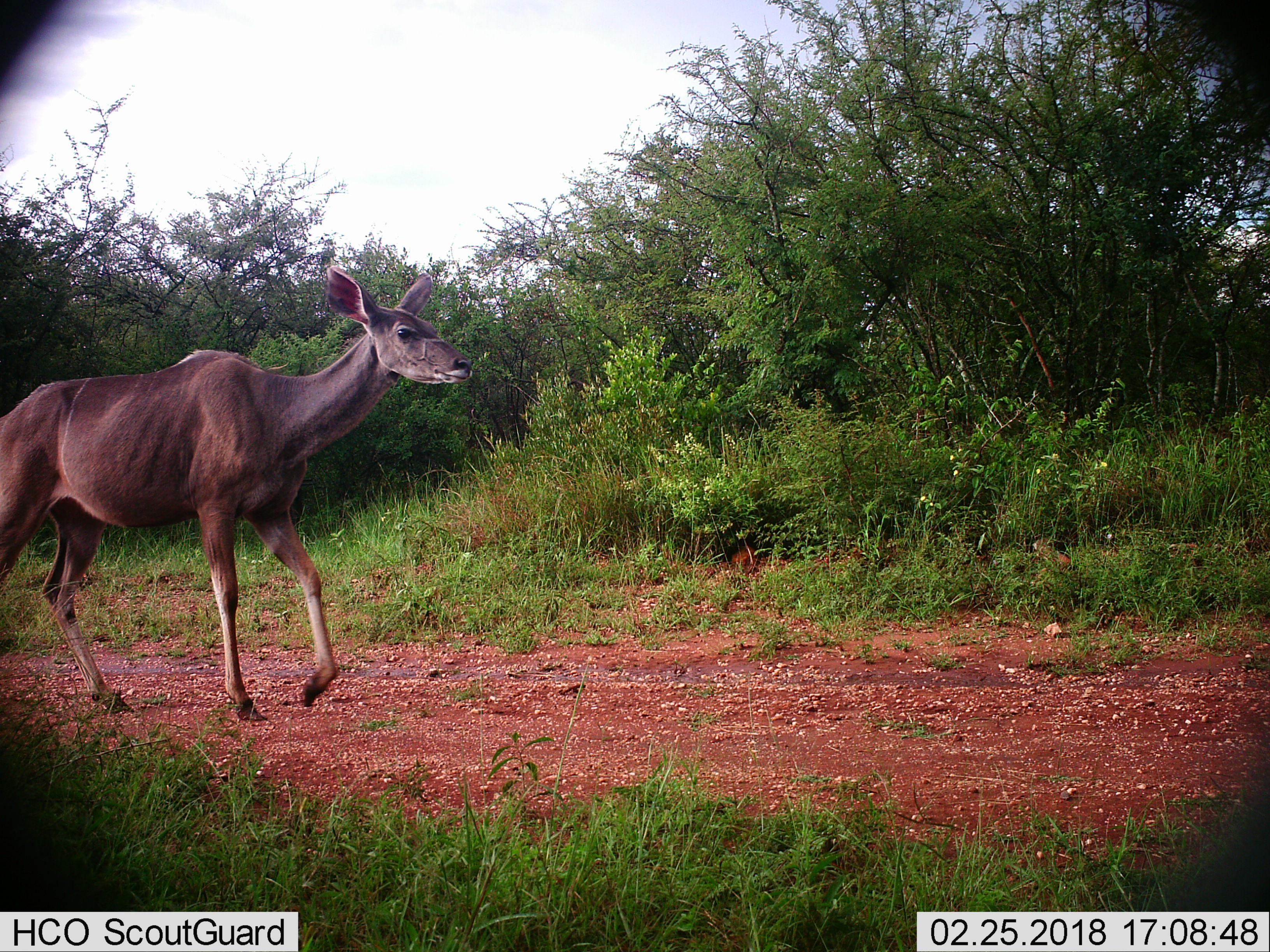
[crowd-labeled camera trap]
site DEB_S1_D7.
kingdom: Animalia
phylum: Chordata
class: Mammalia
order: Artiodactyla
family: Bovidae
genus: Tragelaphus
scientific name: Tragelaphus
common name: kudu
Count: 1.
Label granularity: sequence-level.